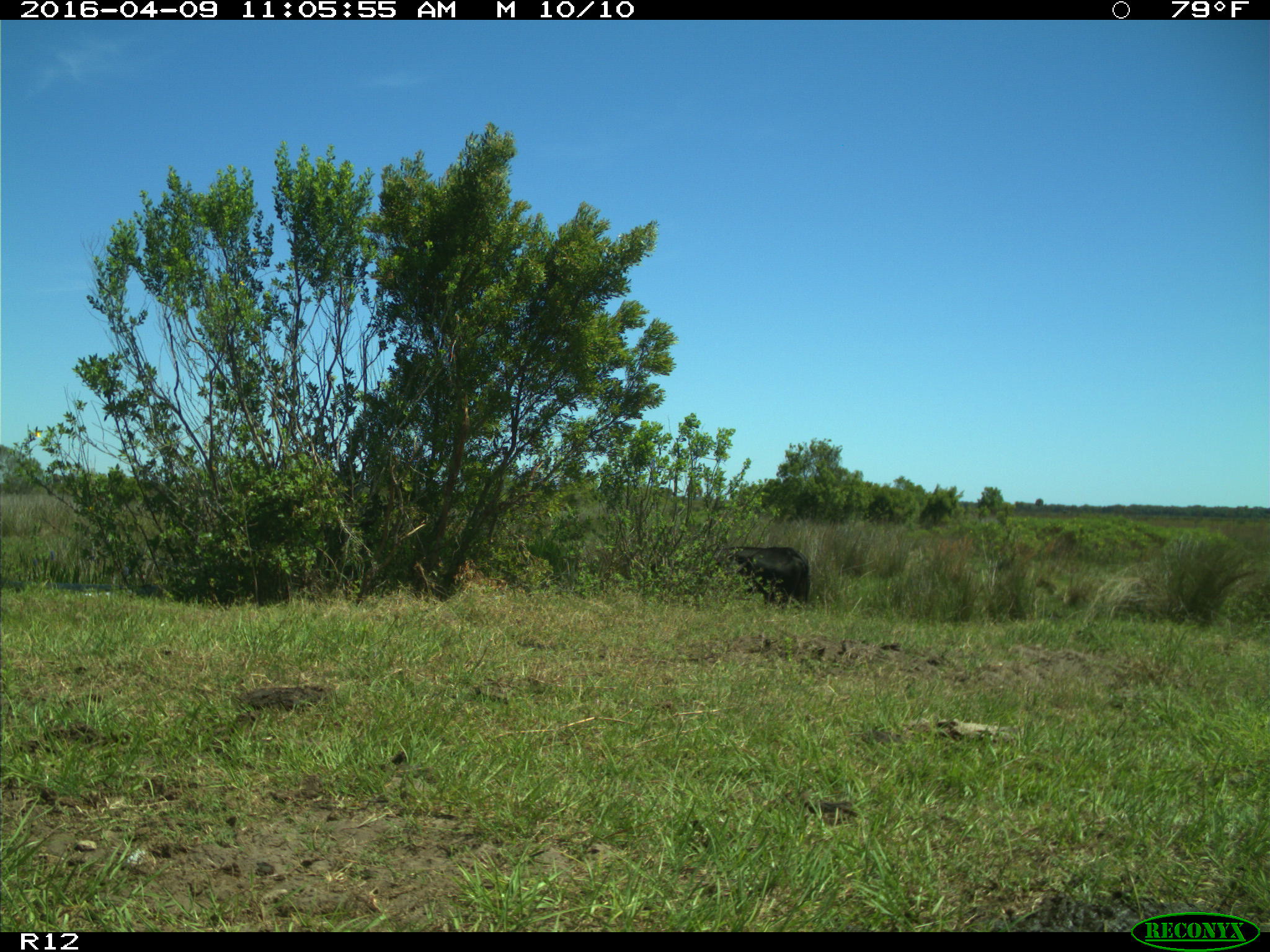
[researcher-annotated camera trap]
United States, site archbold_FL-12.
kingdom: Animalia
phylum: Chordata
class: Mammalia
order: Artiodactyla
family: Bovidae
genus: Bos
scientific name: Bos taurus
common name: domestic cow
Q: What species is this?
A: Bos taurus (domestic cow).